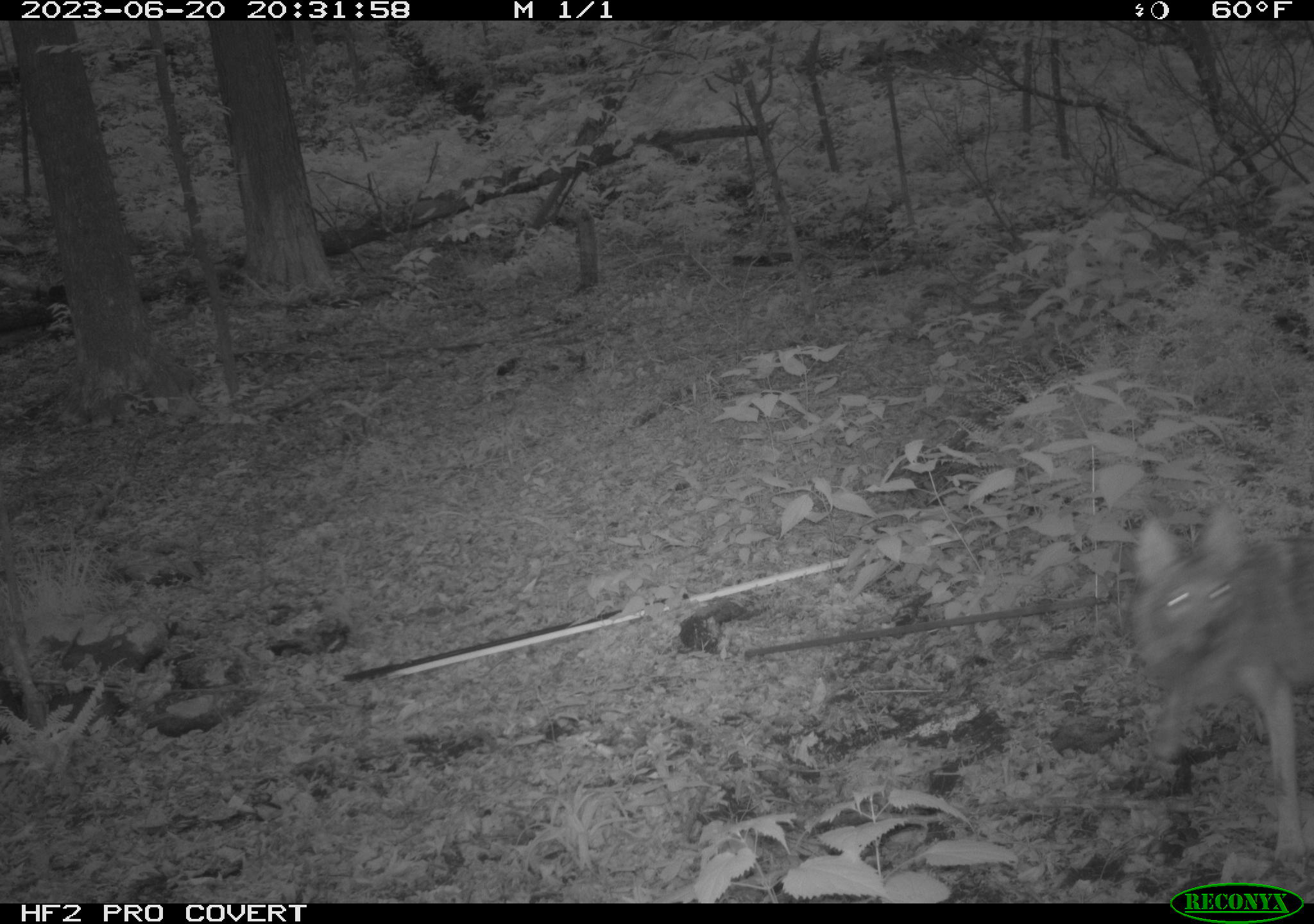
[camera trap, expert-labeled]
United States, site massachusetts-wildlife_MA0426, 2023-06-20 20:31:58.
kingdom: Animalia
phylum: Chordata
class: Mammalia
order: Carnivora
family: Canidae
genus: Canis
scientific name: Canis latrans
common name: coyote